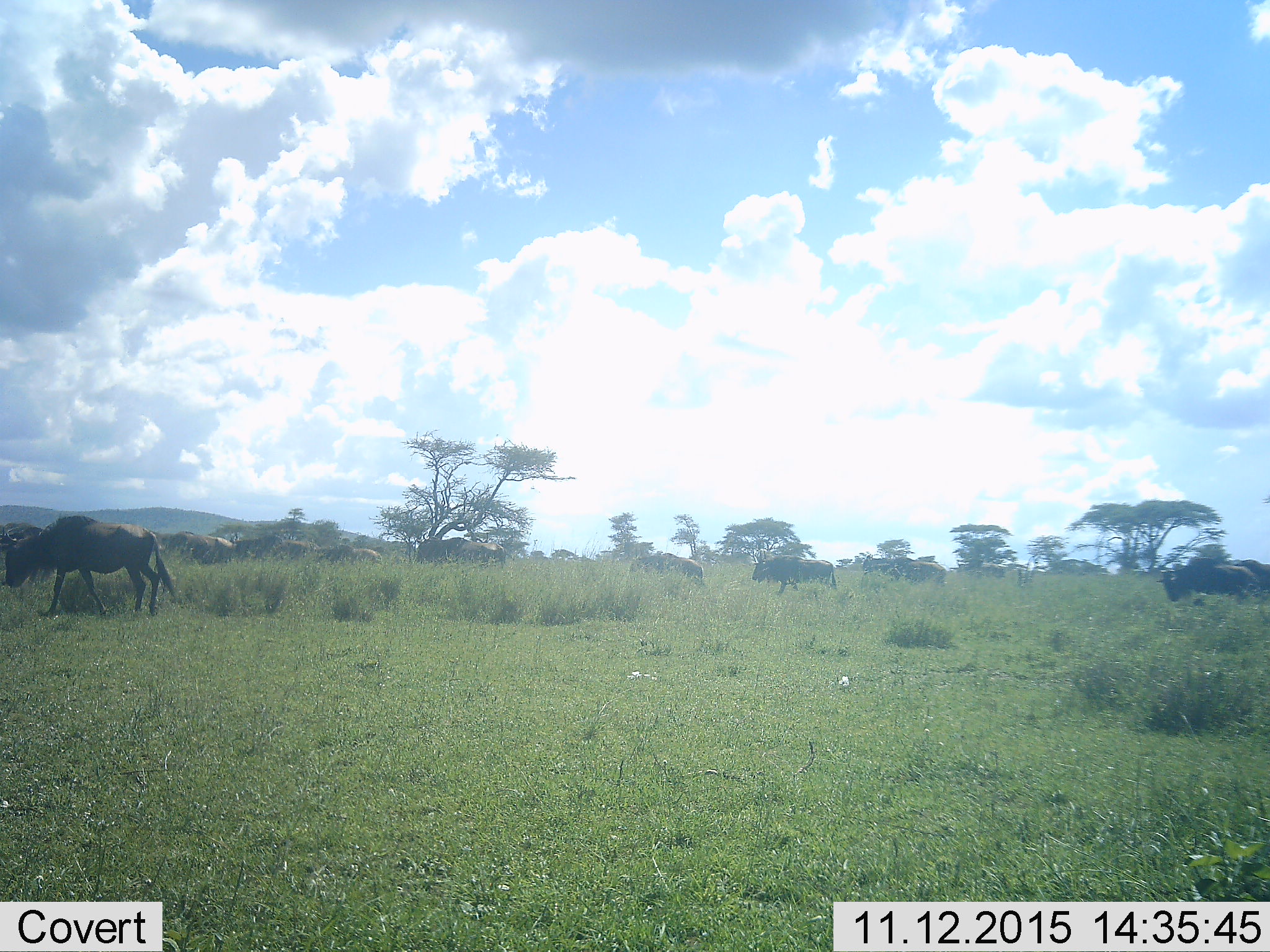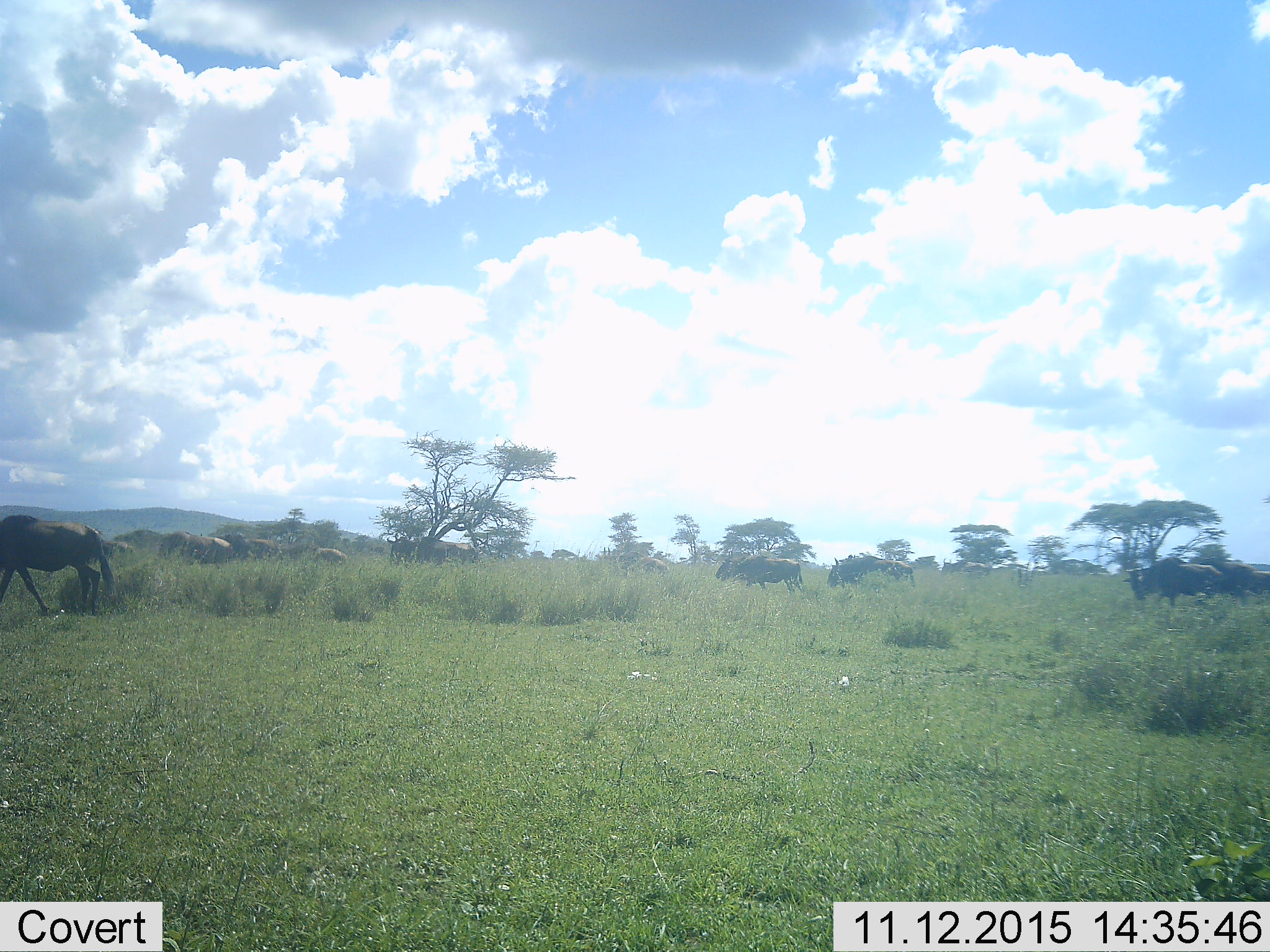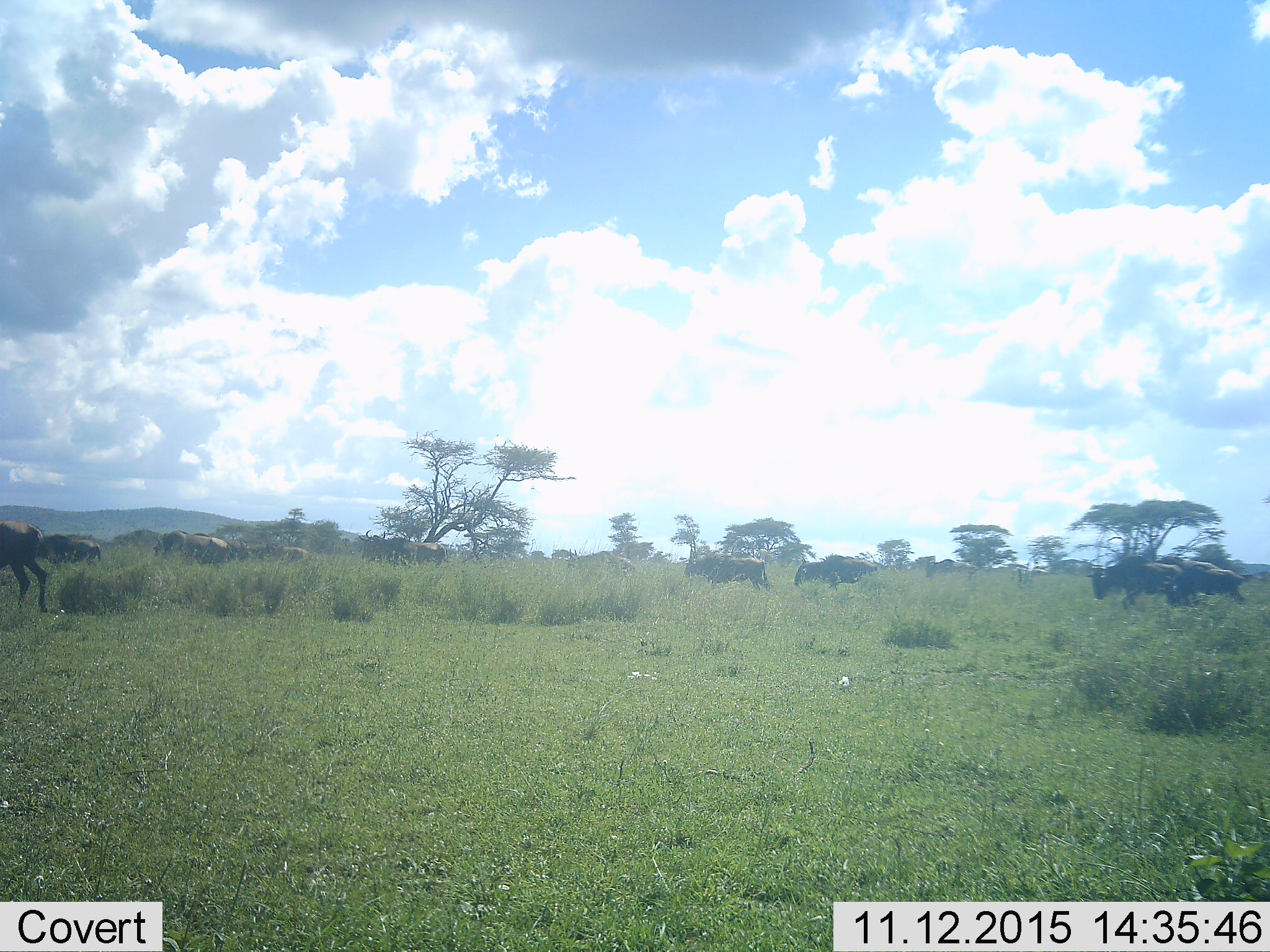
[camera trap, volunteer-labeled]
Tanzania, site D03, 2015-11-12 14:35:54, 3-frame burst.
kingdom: Animalia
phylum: Chordata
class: Mammalia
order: Artiodactyla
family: Bovidae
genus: Connochaetes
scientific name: Connochaetes taurinus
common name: blue wildebeest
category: wildebeest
Wildebeest (blue wildebeest) (Connochaetes taurinus), count 11-50. Behavior (volunteer vote fractions): standing 12%, resting 12%, moving 94%, interacting 12%. Young present (vote fraction): 12%. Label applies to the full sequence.